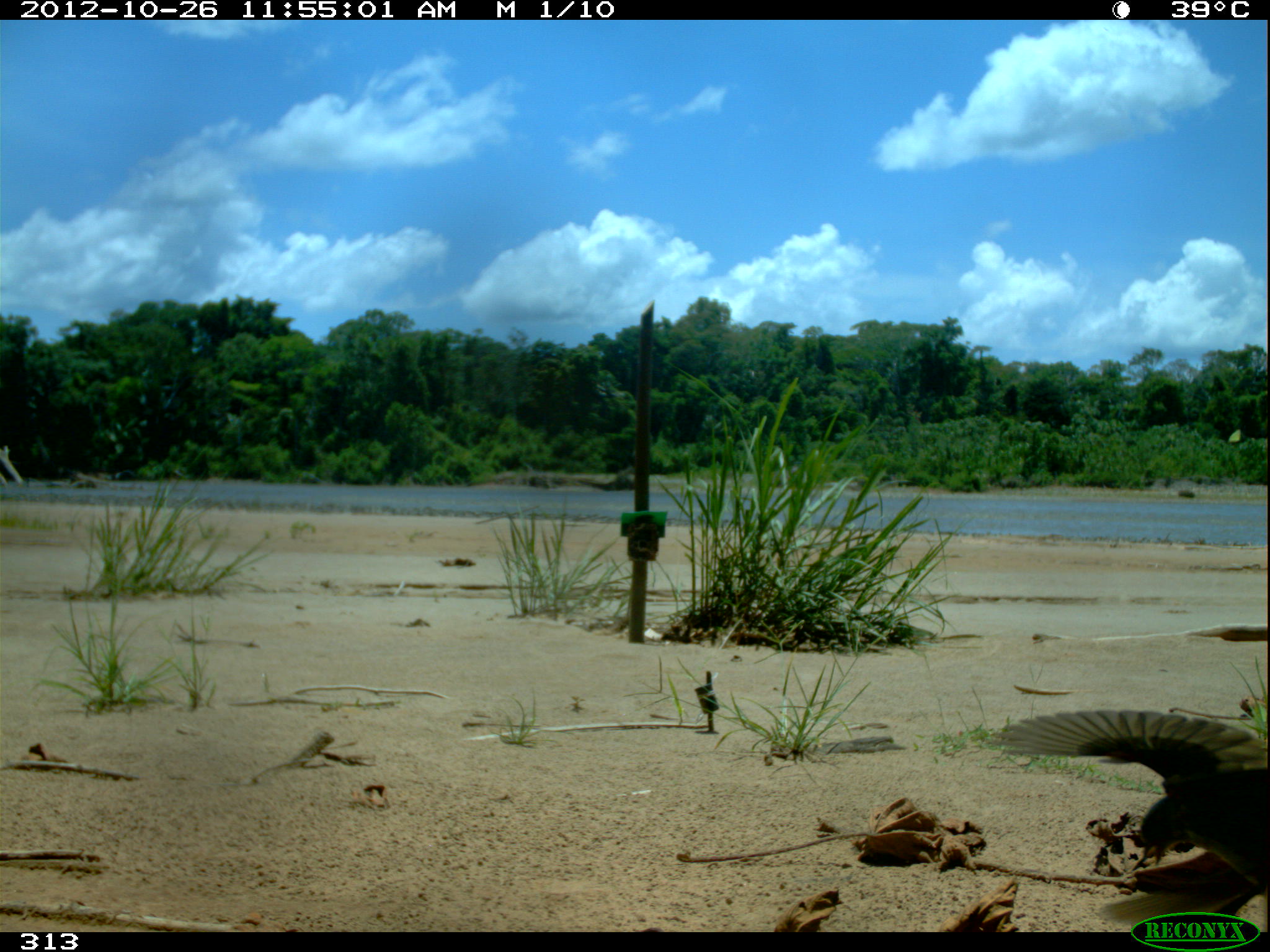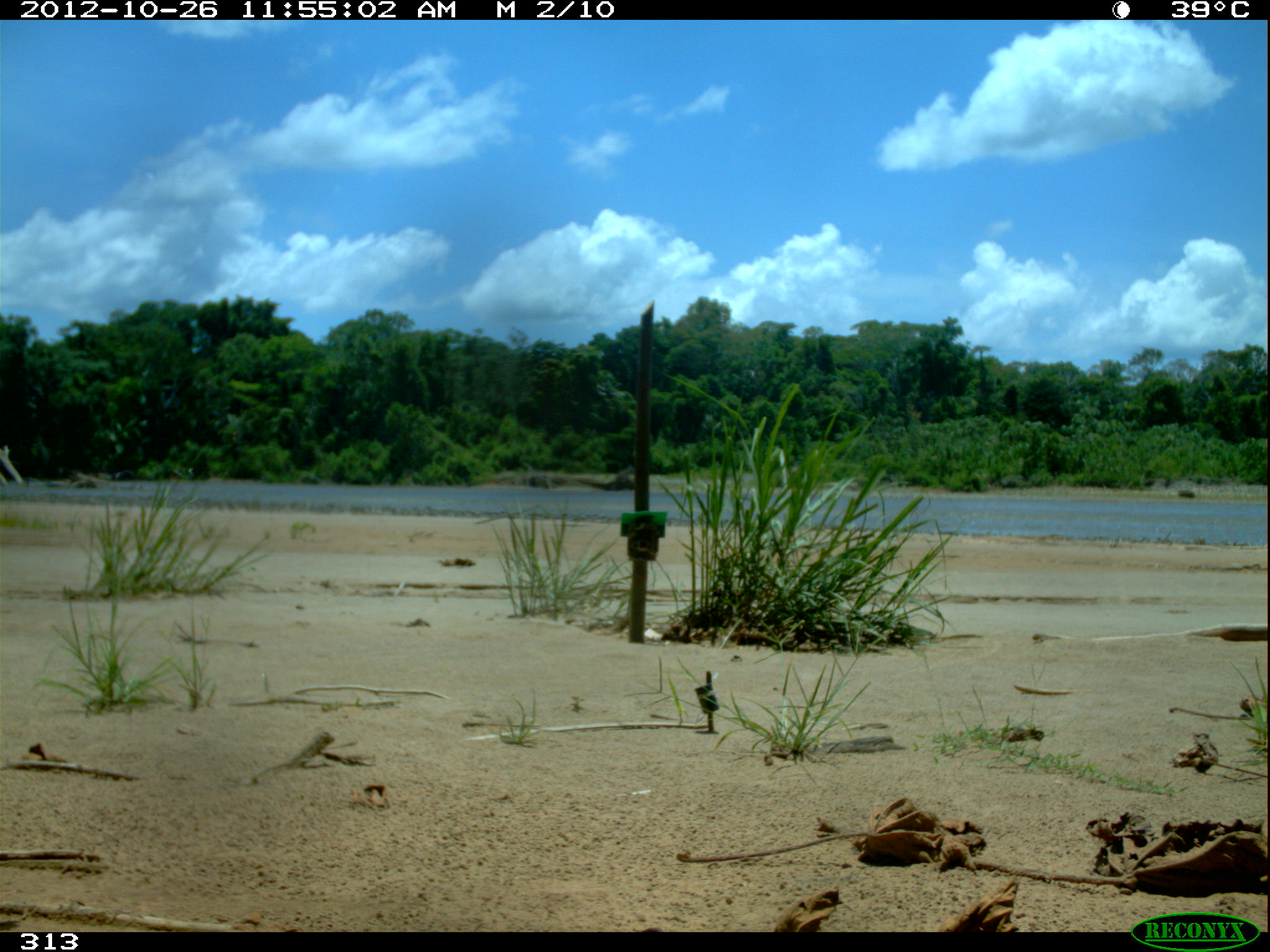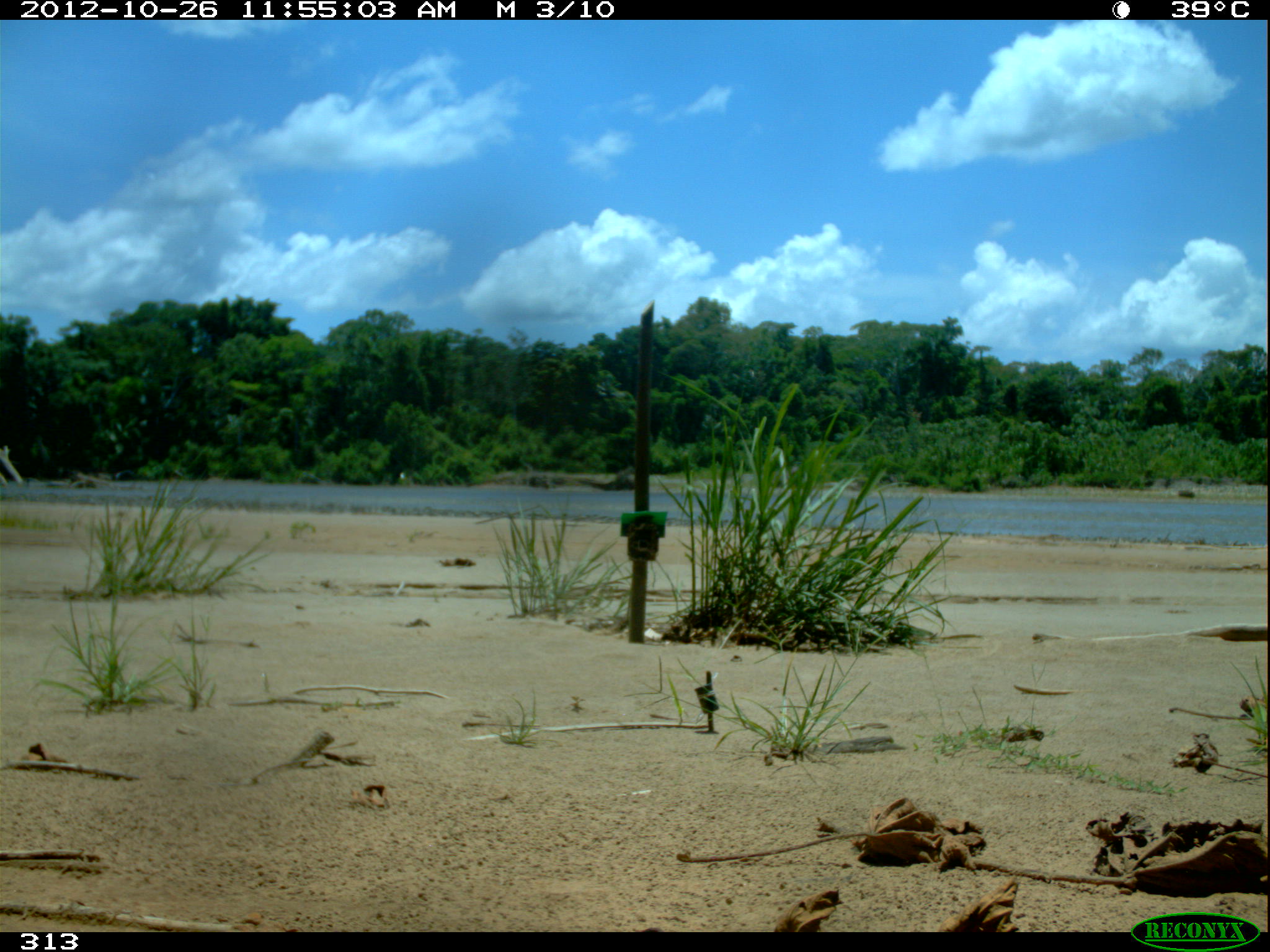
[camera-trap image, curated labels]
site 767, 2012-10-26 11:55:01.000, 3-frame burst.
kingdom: Animalia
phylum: Chordata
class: Aves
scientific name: Aves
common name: bird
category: unknown bird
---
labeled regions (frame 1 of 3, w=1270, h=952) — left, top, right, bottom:
unknown bird: 983, 707, 1267, 923